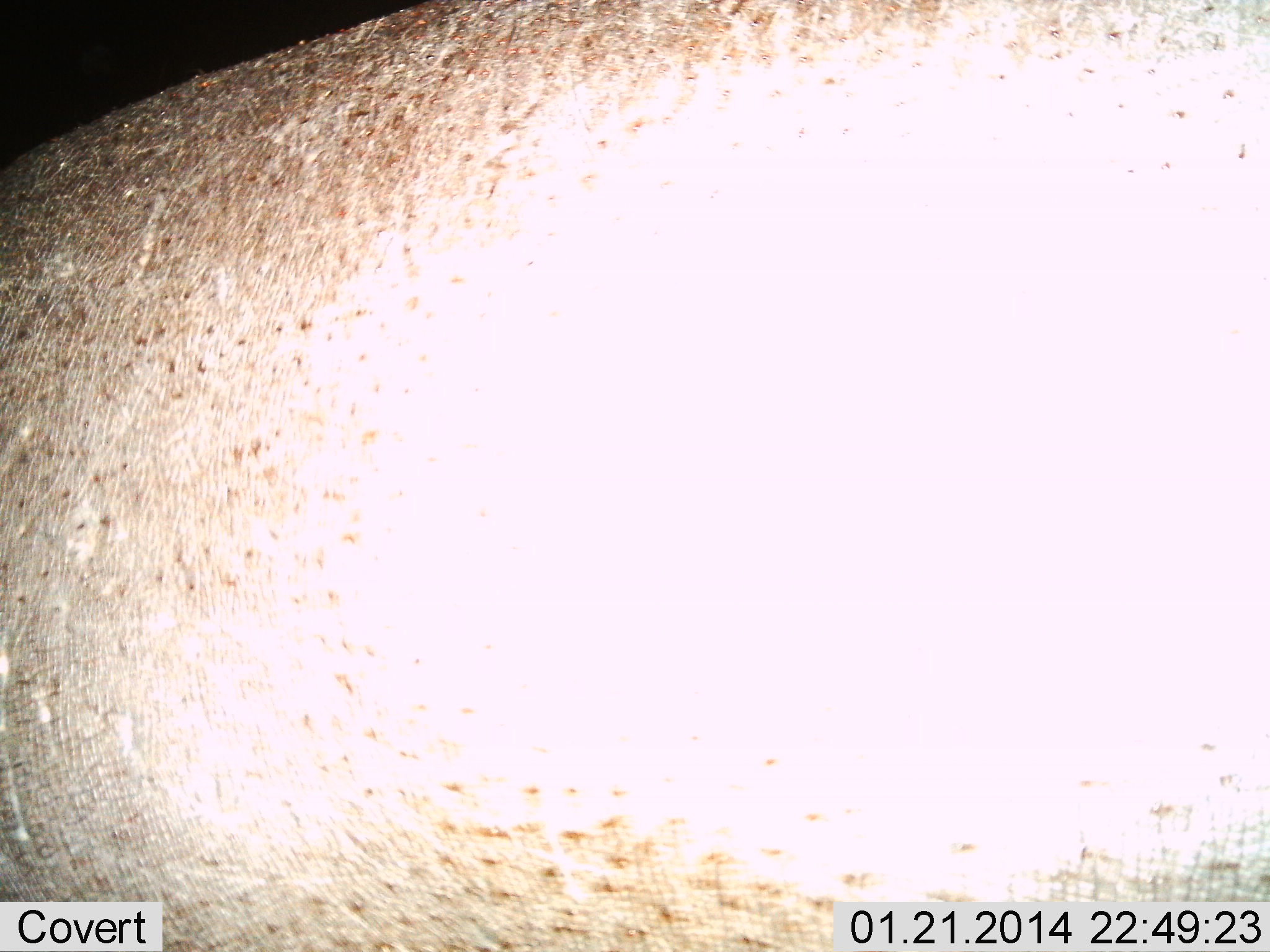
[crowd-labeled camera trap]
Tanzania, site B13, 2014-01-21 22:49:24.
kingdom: Animalia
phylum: Chordata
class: Mammalia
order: Artiodactyla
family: Hippopotamidae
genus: Hippopotamus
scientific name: Hippopotamus amphibius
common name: hippopotamus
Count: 1.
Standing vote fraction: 100%.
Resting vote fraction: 0%.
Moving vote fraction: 0%.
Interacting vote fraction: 0%.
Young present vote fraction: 0%.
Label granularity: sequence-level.